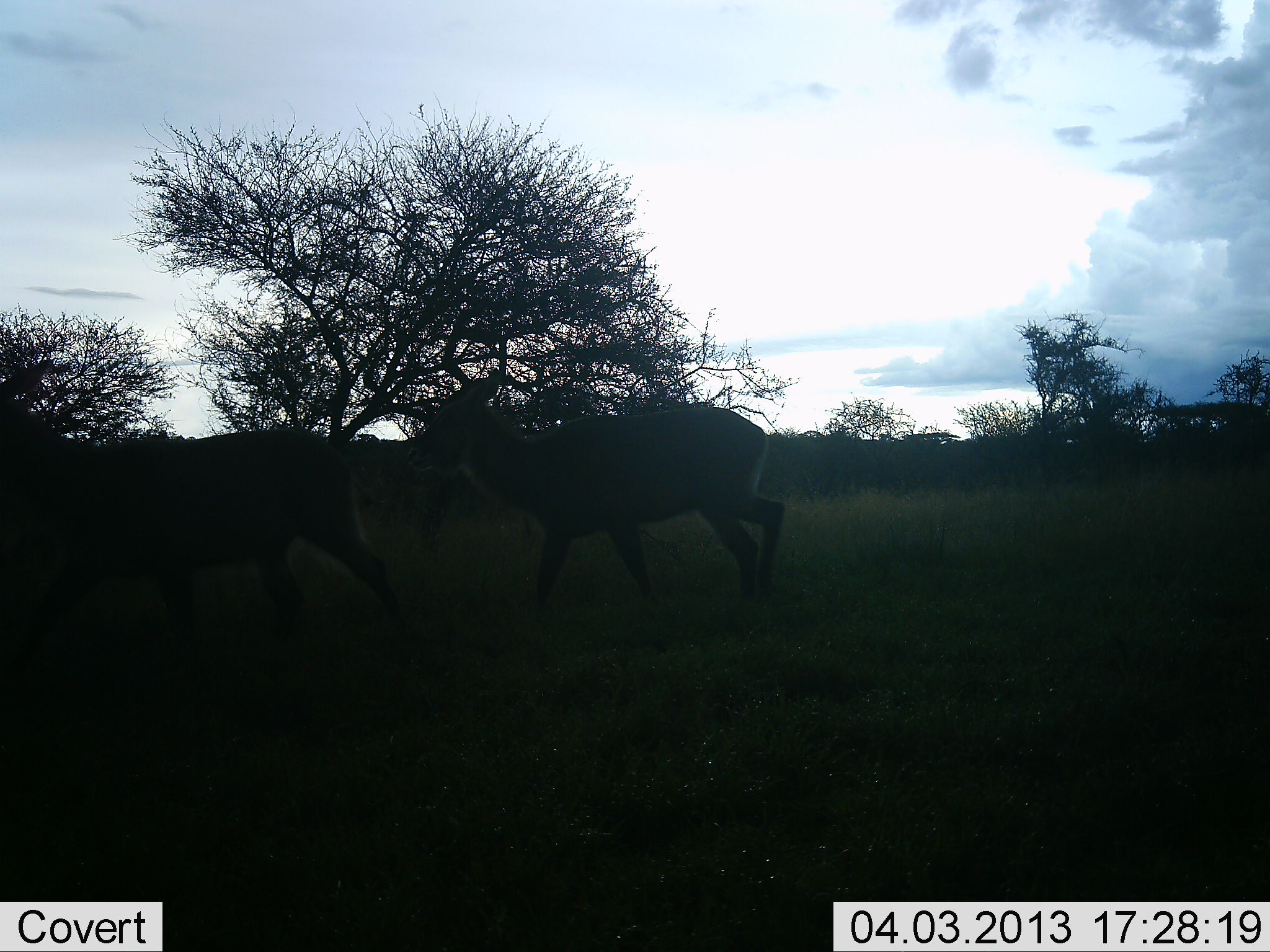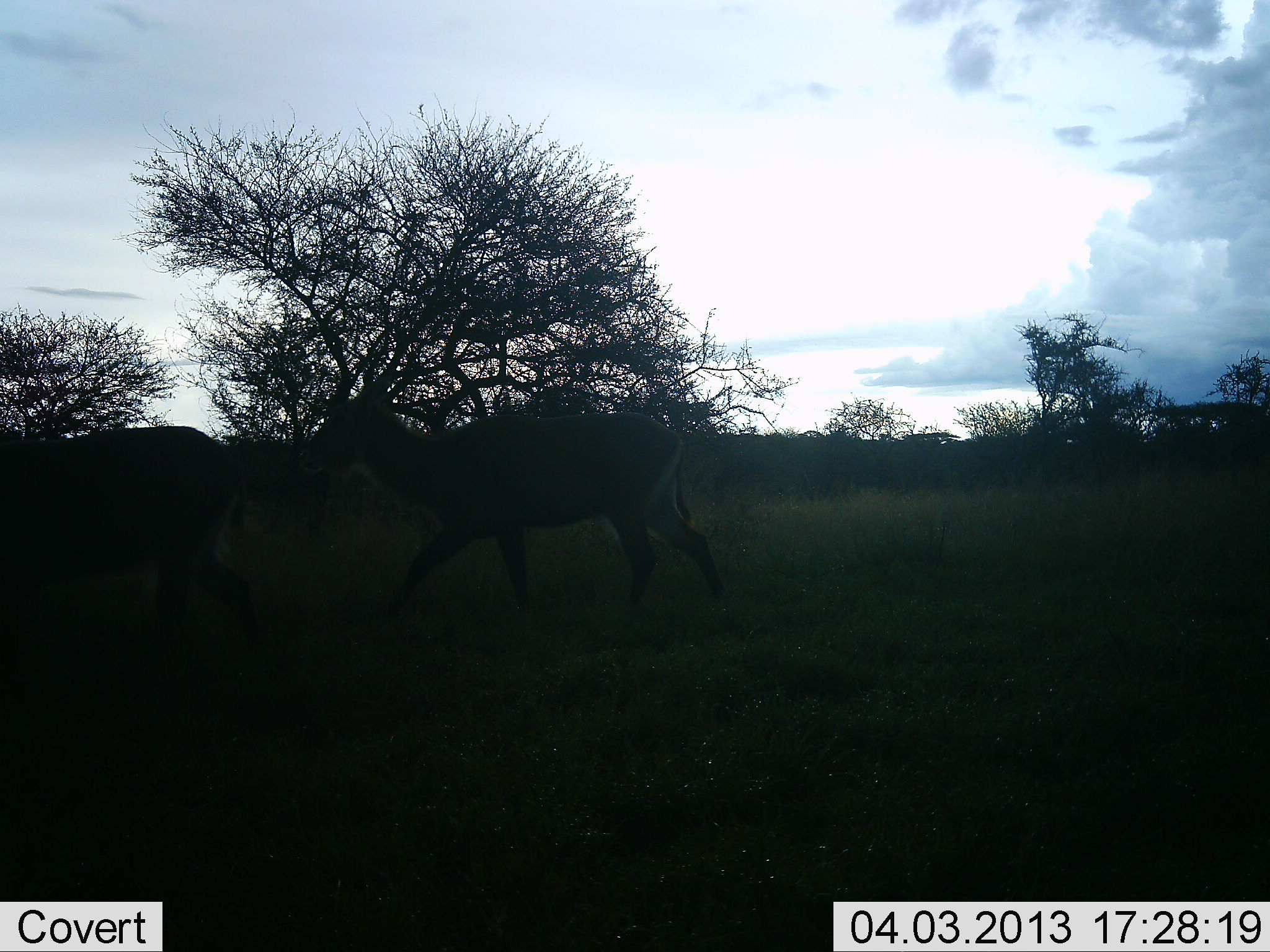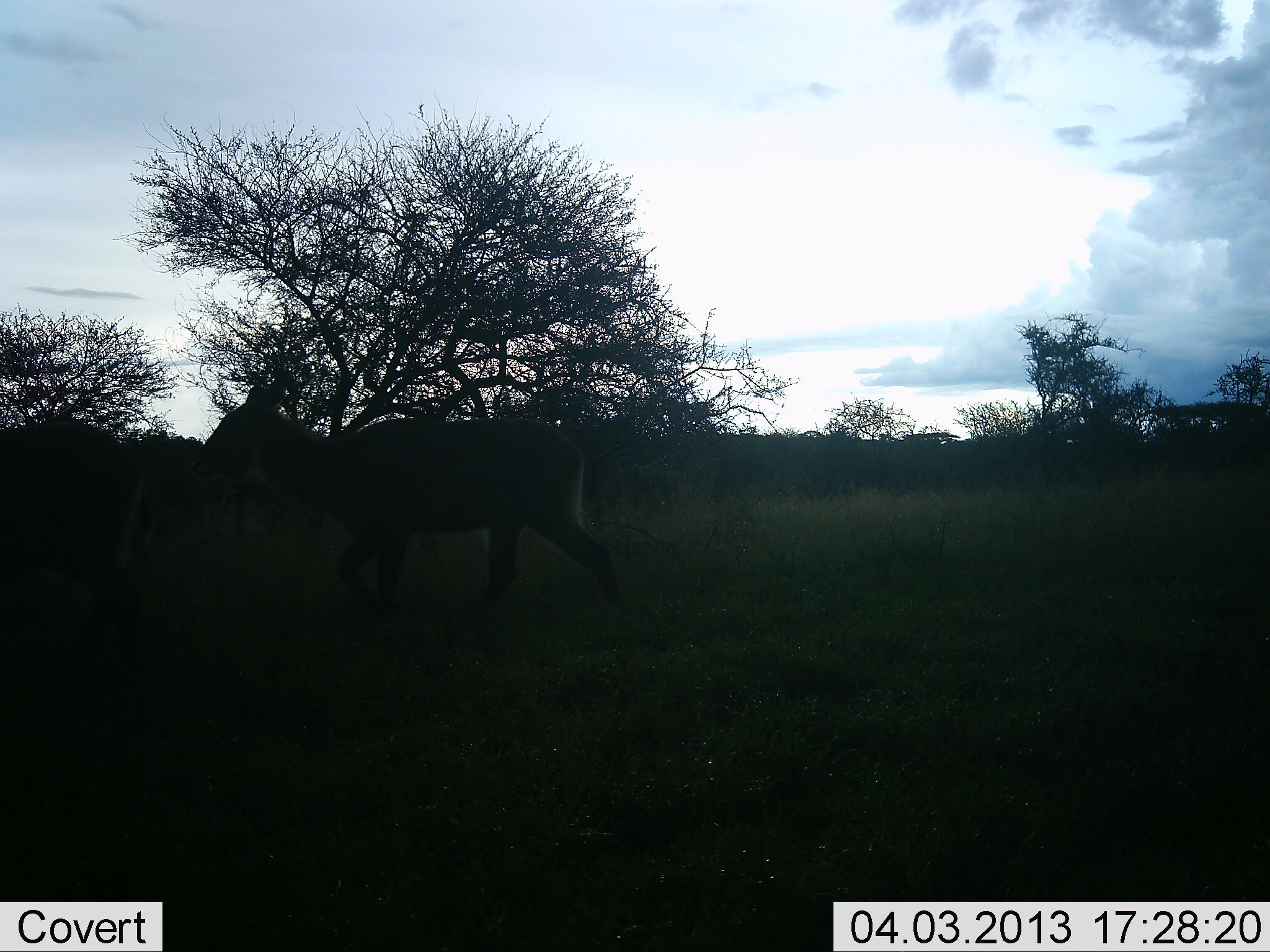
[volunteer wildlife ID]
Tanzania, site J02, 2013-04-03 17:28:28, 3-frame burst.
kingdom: Animalia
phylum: Chordata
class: Mammalia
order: Artiodactyla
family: Bovidae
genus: Kobus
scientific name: Kobus ellipsiprymnus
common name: waterbuck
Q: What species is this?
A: Waterbuck (Kobus ellipsiprymnus).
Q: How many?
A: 2.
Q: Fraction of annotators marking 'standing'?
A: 0%.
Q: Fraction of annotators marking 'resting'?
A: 0%.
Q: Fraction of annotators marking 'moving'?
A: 100%.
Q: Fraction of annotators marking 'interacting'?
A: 0%.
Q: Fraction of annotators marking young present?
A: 0%.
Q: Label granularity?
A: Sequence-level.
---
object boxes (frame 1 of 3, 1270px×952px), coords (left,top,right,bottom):
animal: (0,357,404,642); (407,366,787,612)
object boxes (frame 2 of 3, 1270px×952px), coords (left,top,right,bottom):
animal: (309,348,731,616); (0,424,268,629)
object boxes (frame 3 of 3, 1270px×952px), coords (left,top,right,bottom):
animal: (196,368,626,616); (0,419,152,594)